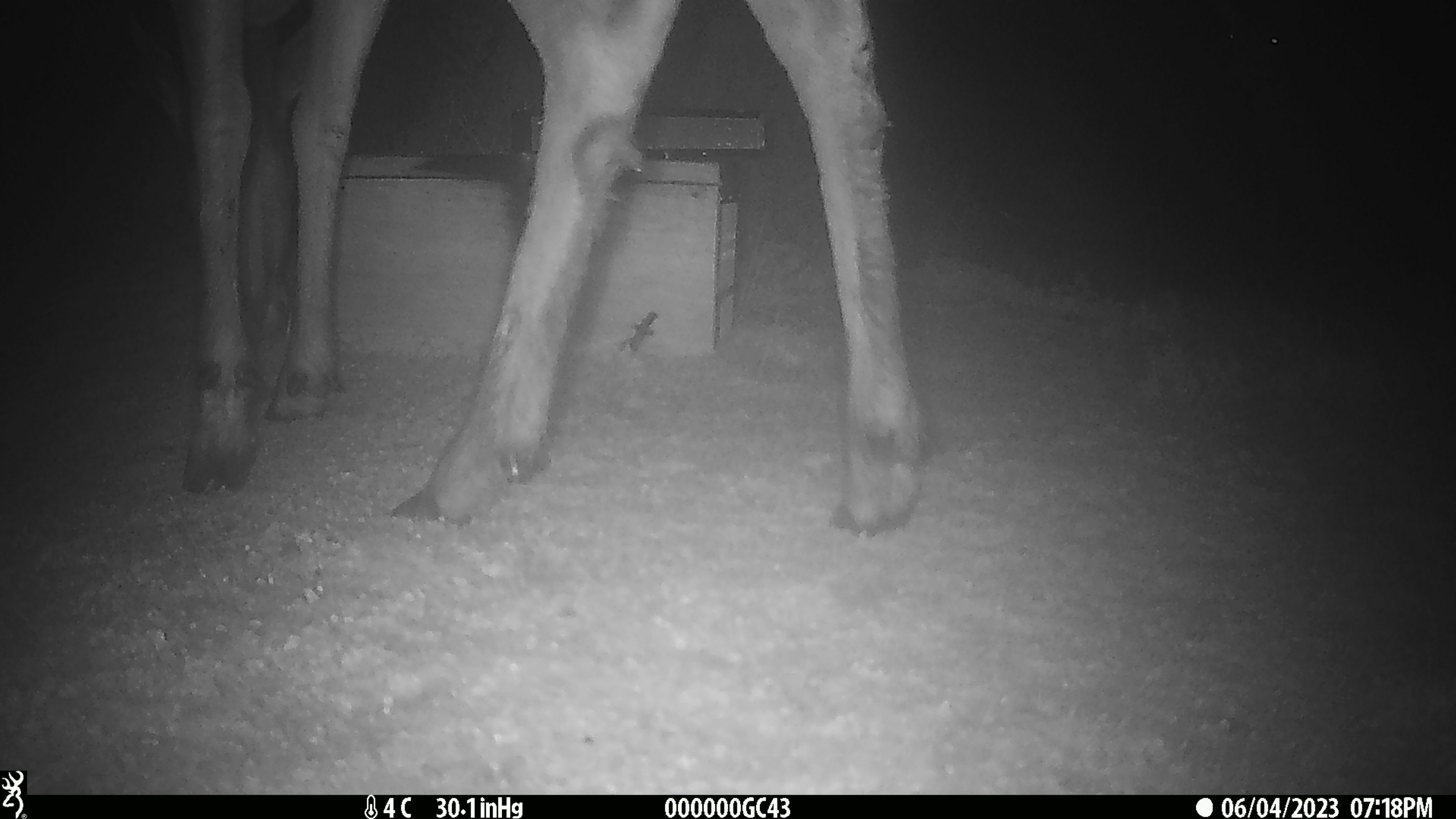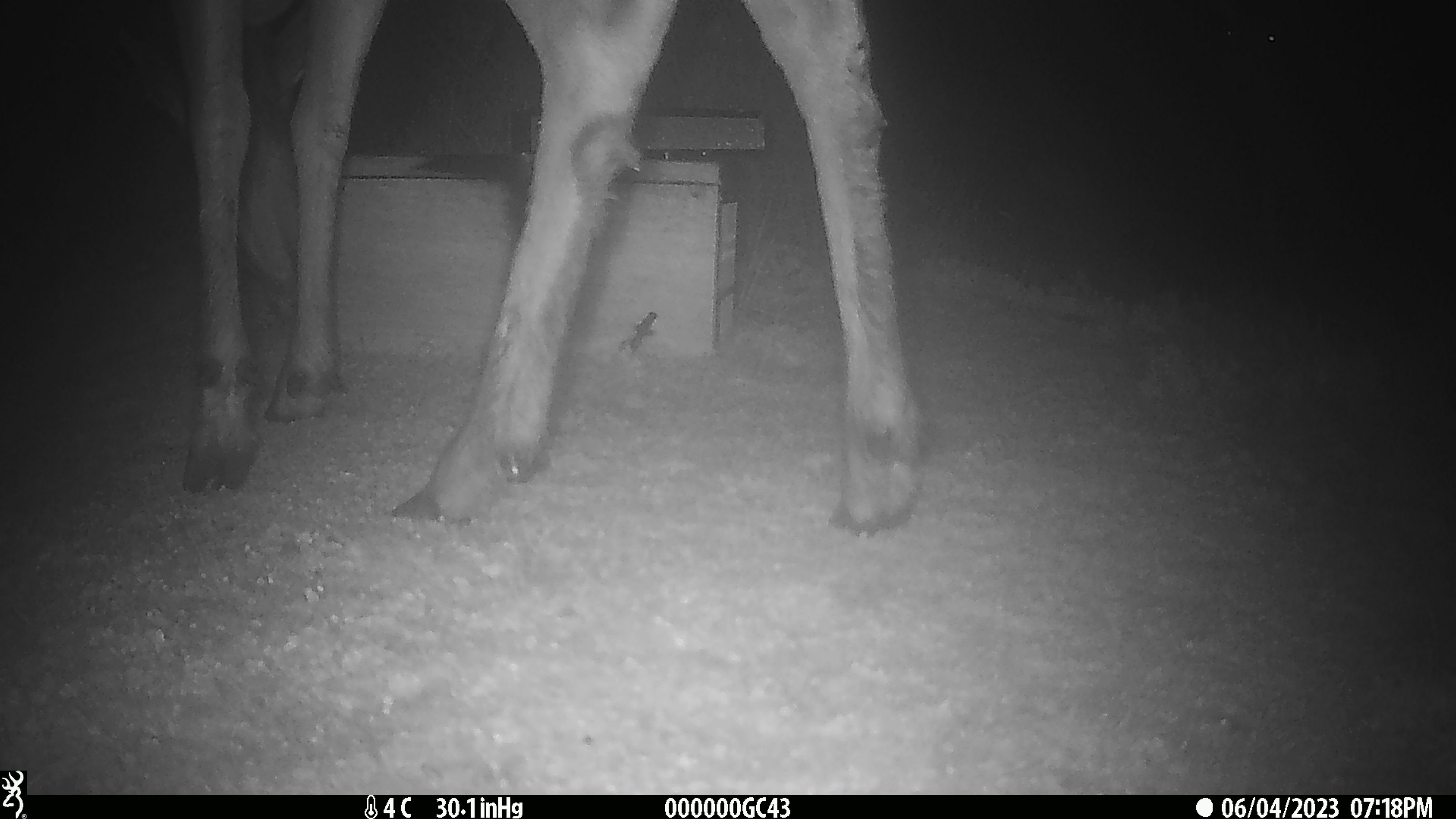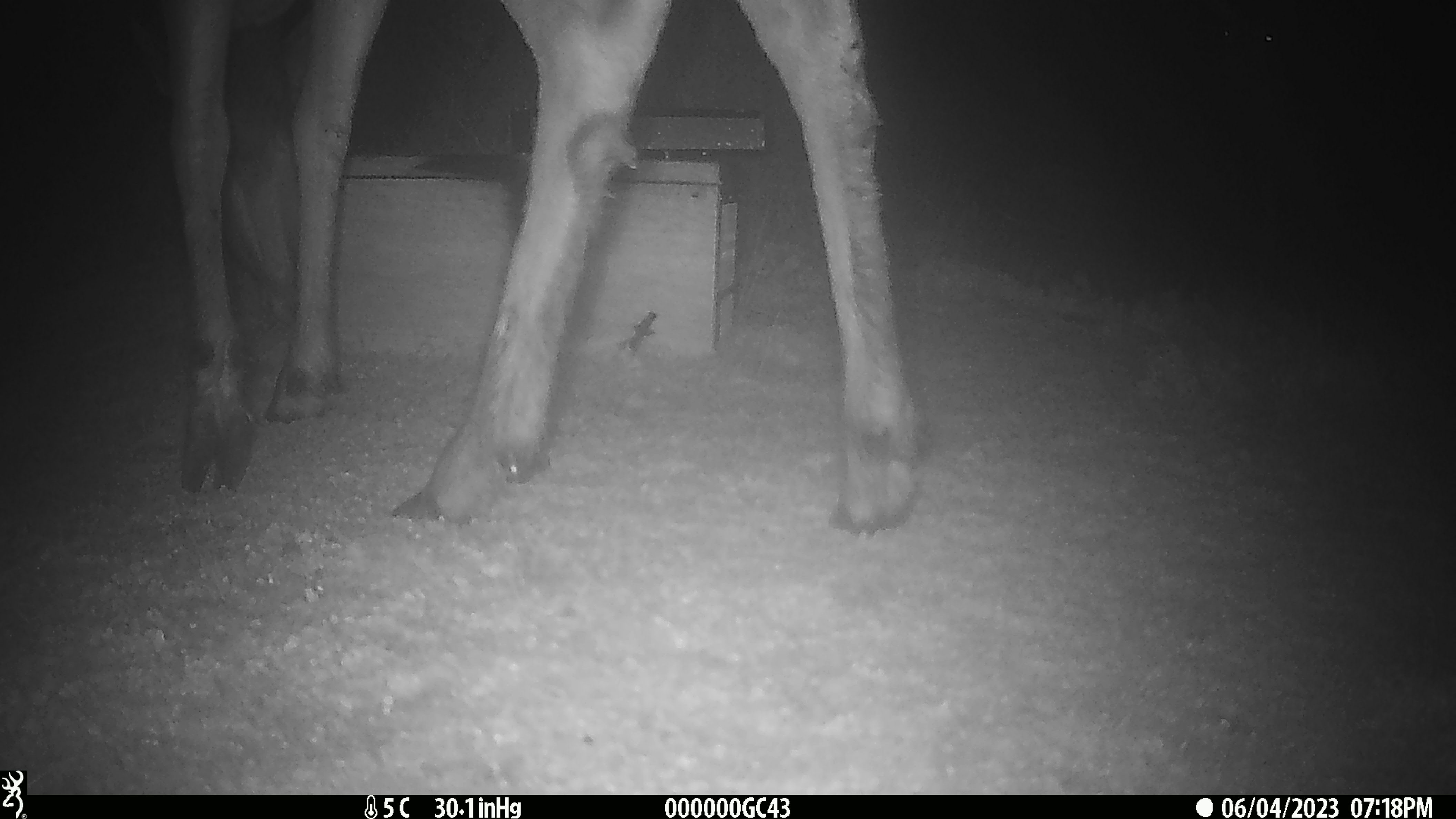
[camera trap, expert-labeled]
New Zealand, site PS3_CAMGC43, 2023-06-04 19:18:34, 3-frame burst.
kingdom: Animalia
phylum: Chordata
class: Mammalia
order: Artiodactyla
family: Cervidae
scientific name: Cervidae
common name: deer